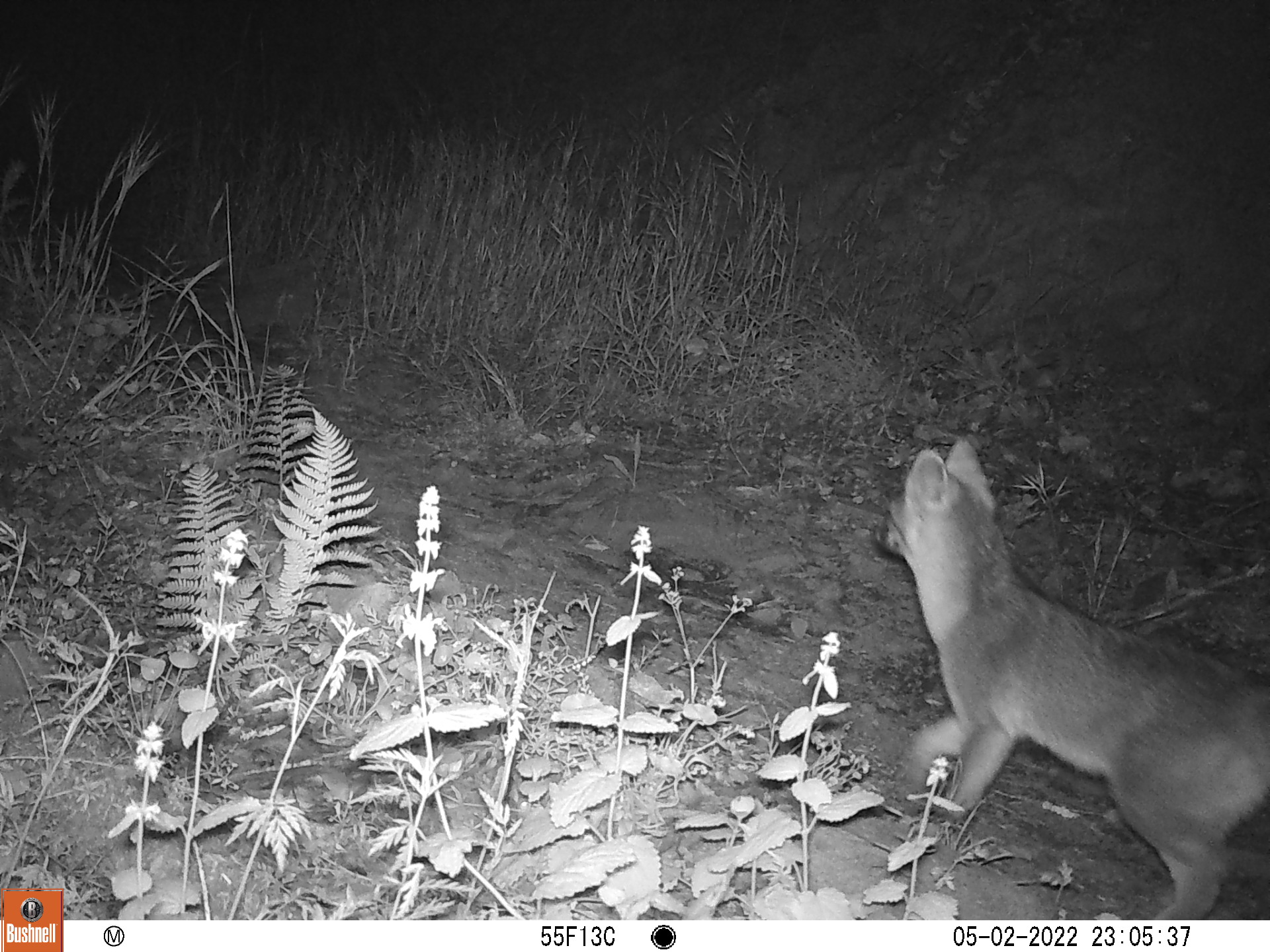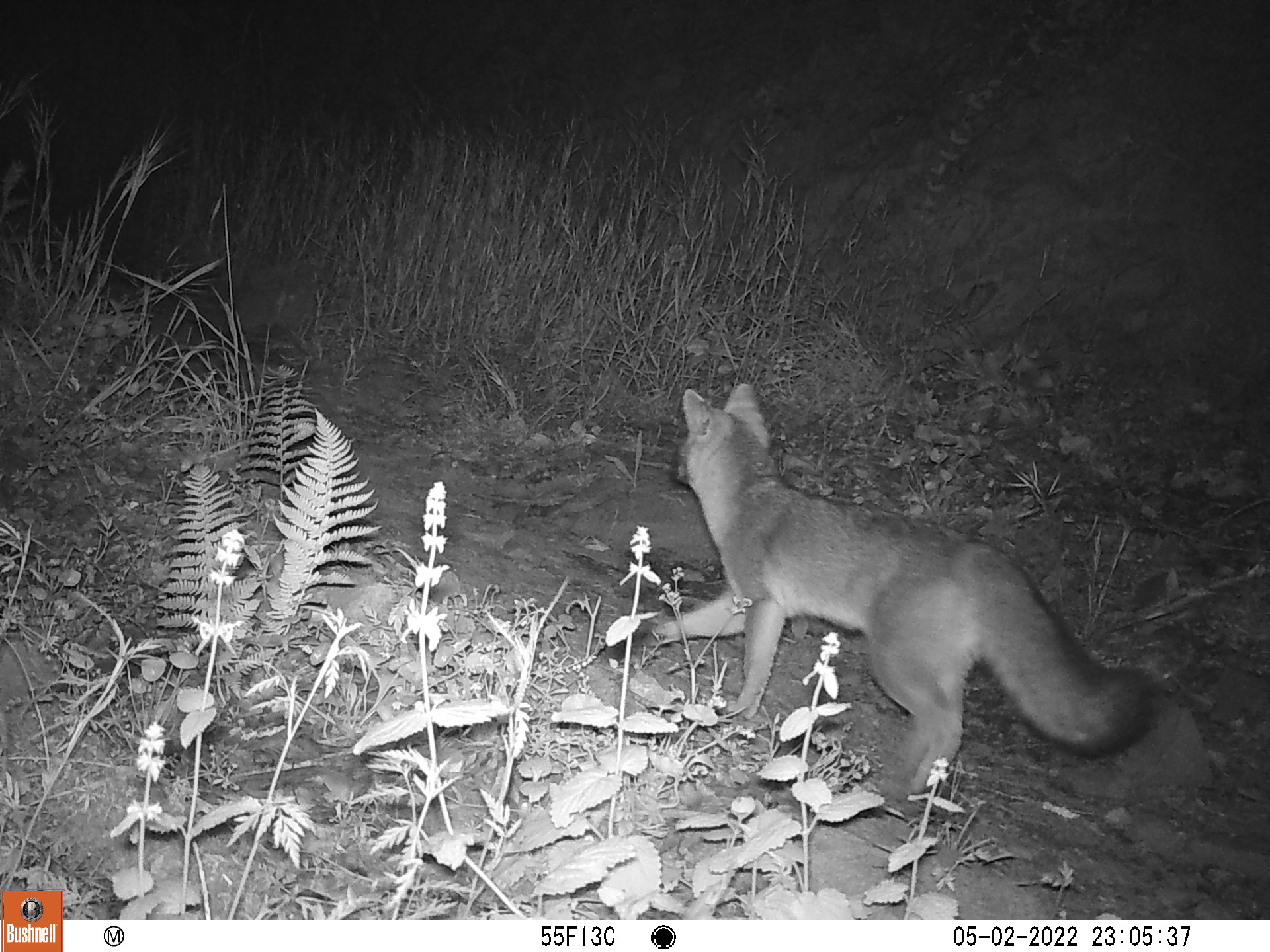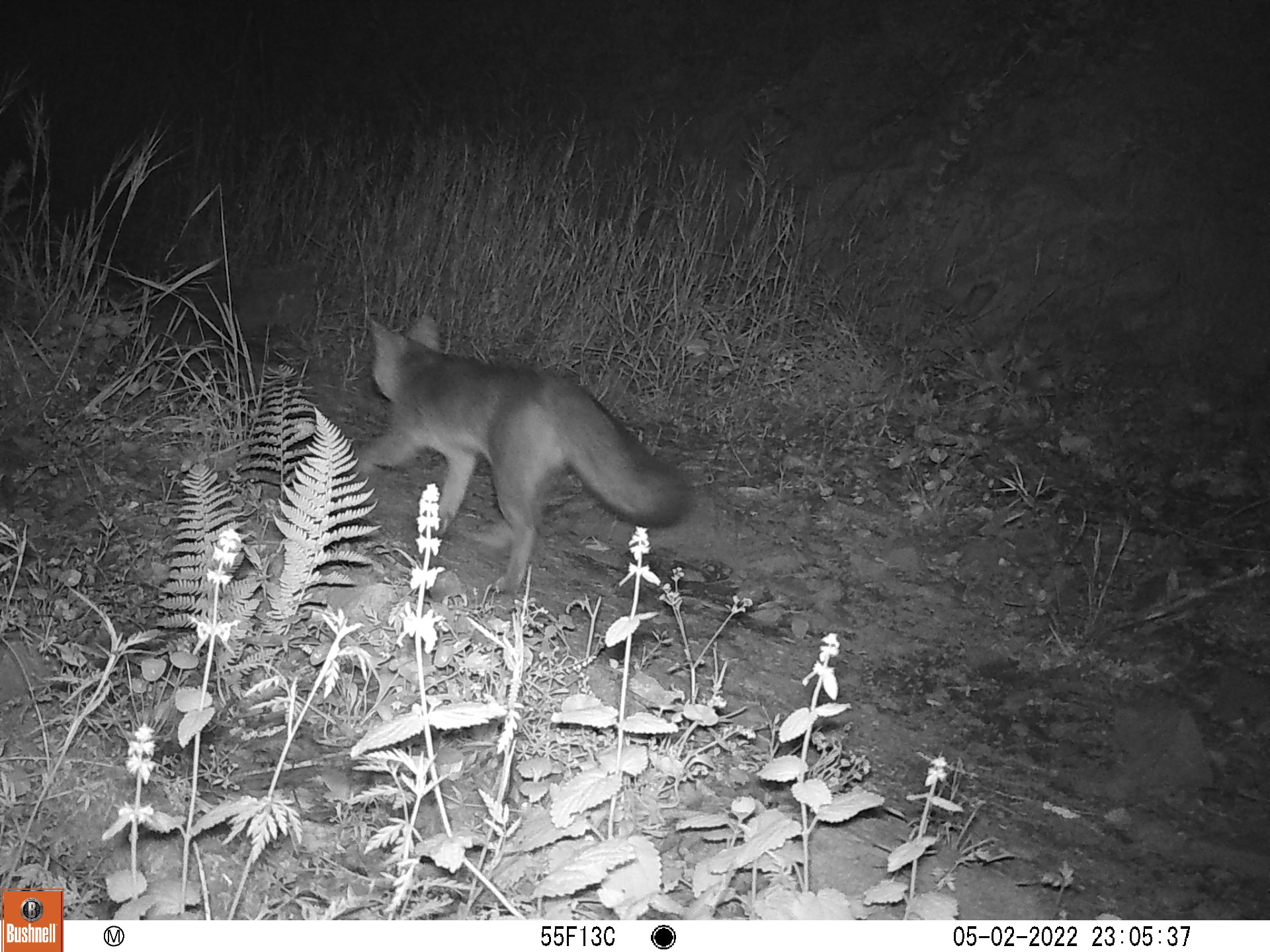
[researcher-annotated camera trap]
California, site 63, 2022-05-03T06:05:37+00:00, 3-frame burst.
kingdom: Animalia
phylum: Chordata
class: Mammalia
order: Carnivora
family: Canidae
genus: Urocyon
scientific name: Urocyon cinereoargenteus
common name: gray fox